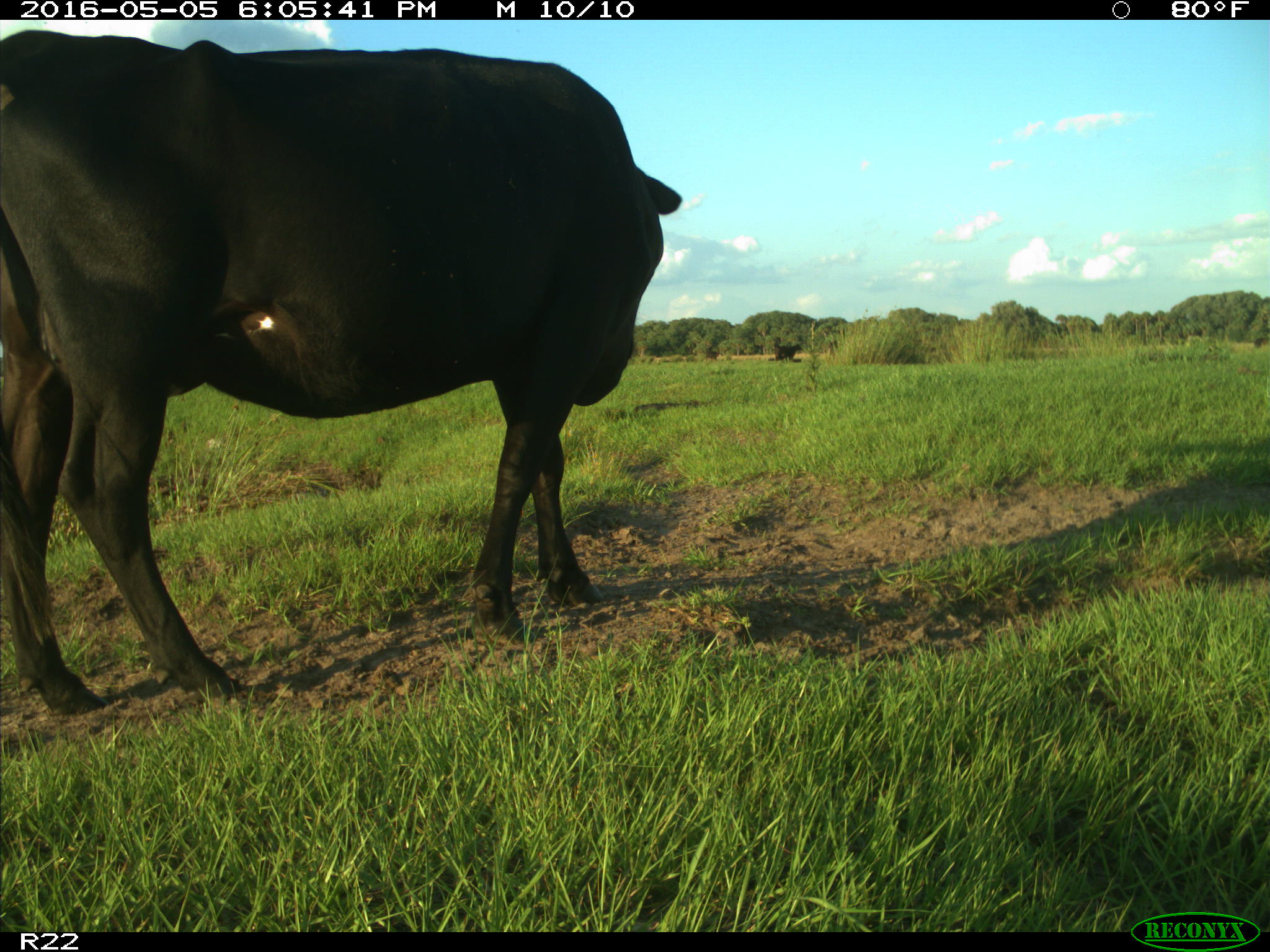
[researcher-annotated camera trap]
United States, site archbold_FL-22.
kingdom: Animalia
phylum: Chordata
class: Mammalia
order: Artiodactyla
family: Bovidae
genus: Bos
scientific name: Bos taurus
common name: domestic cow